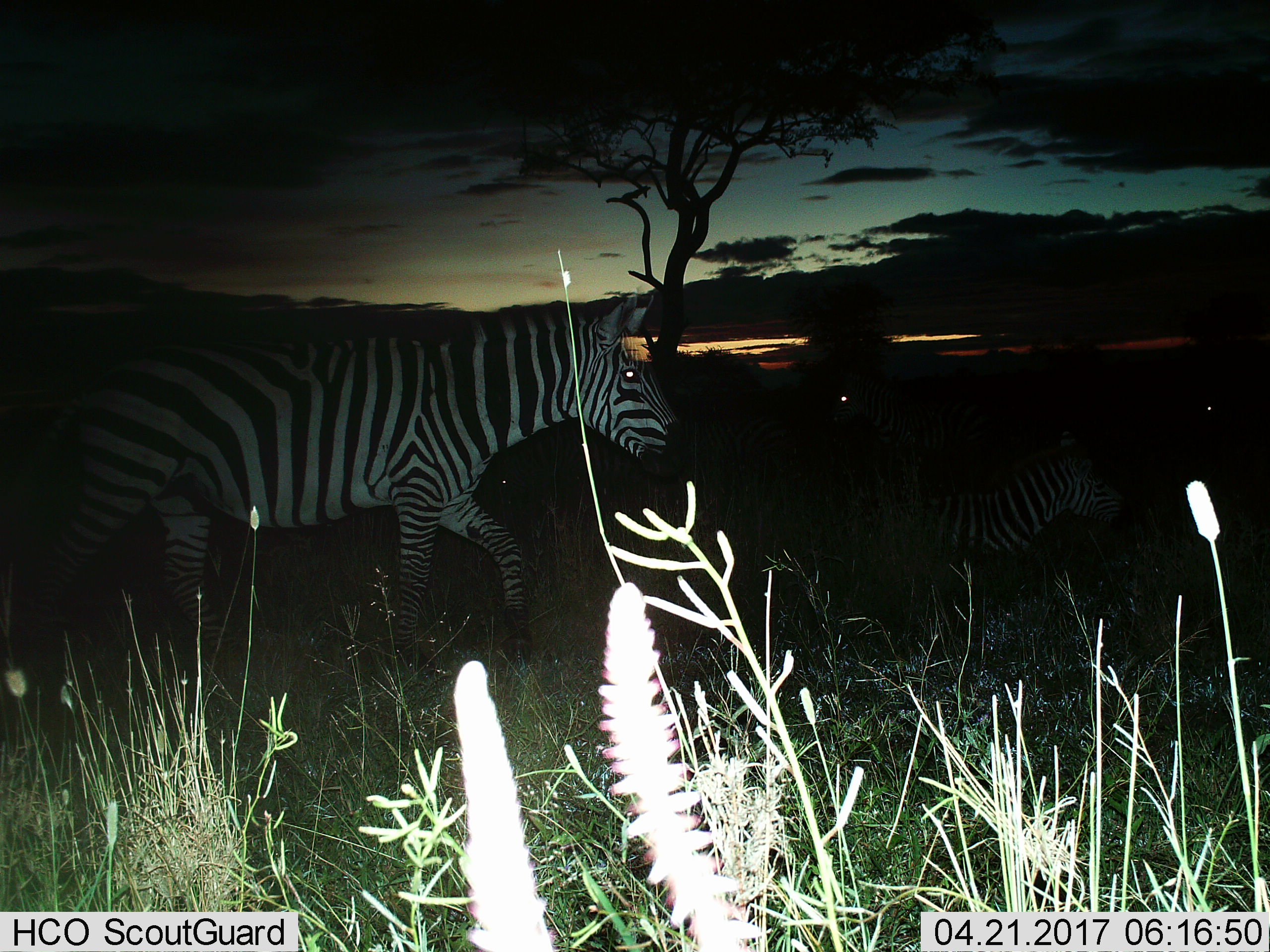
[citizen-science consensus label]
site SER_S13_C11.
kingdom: Animalia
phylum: Chordata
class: Mammalia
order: Perissodactyla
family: Equidae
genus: Equus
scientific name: Equus quagga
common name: plains zebra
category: zebraplains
Zebraplains (plains zebra) (Equus quagga), count 3. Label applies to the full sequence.